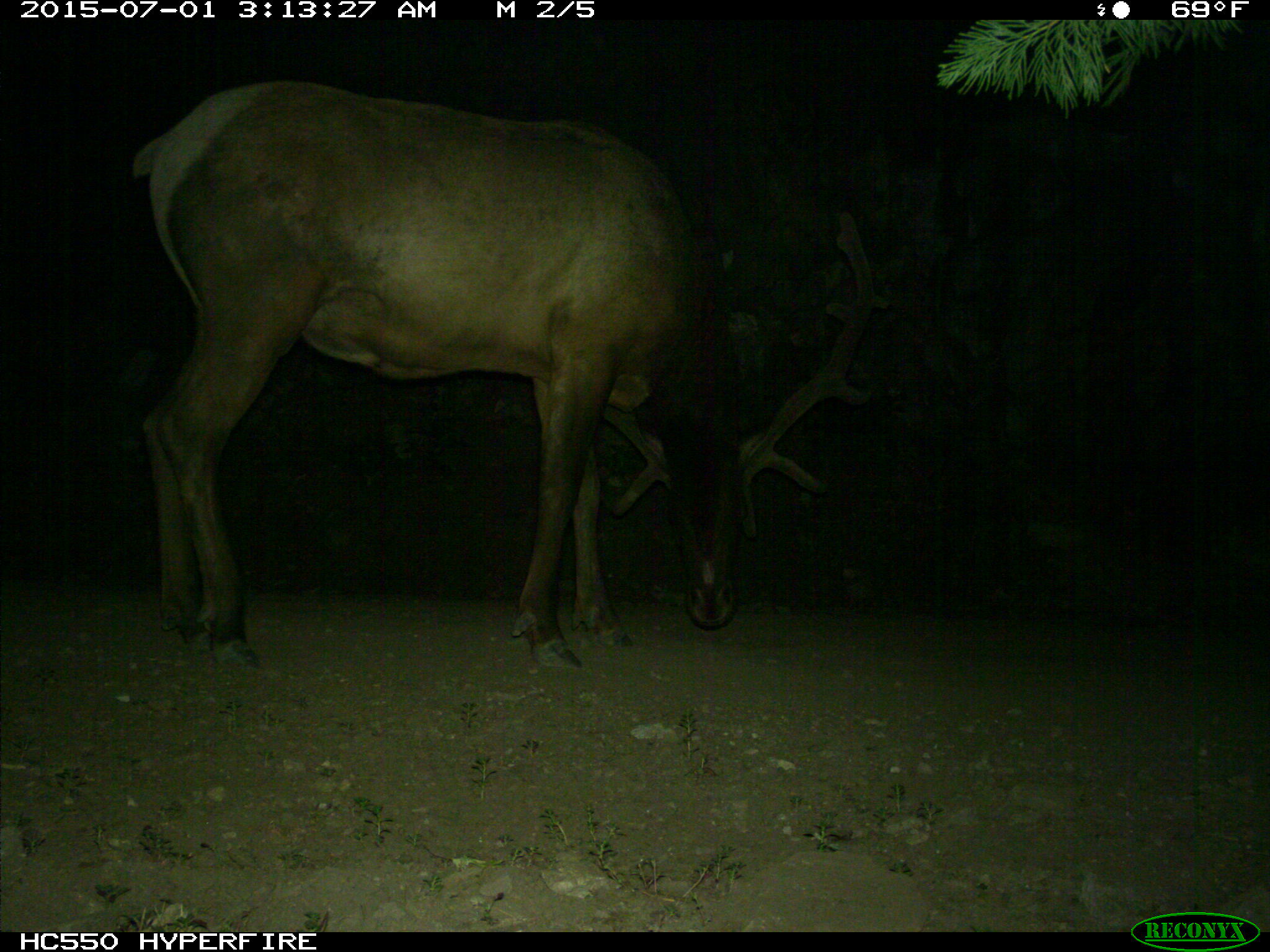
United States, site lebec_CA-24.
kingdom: Animalia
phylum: Chordata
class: Mammalia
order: Artiodactyla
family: Cervidae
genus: Cervus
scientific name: Cervus canadensis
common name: elk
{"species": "Cervus canadensis (elk)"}